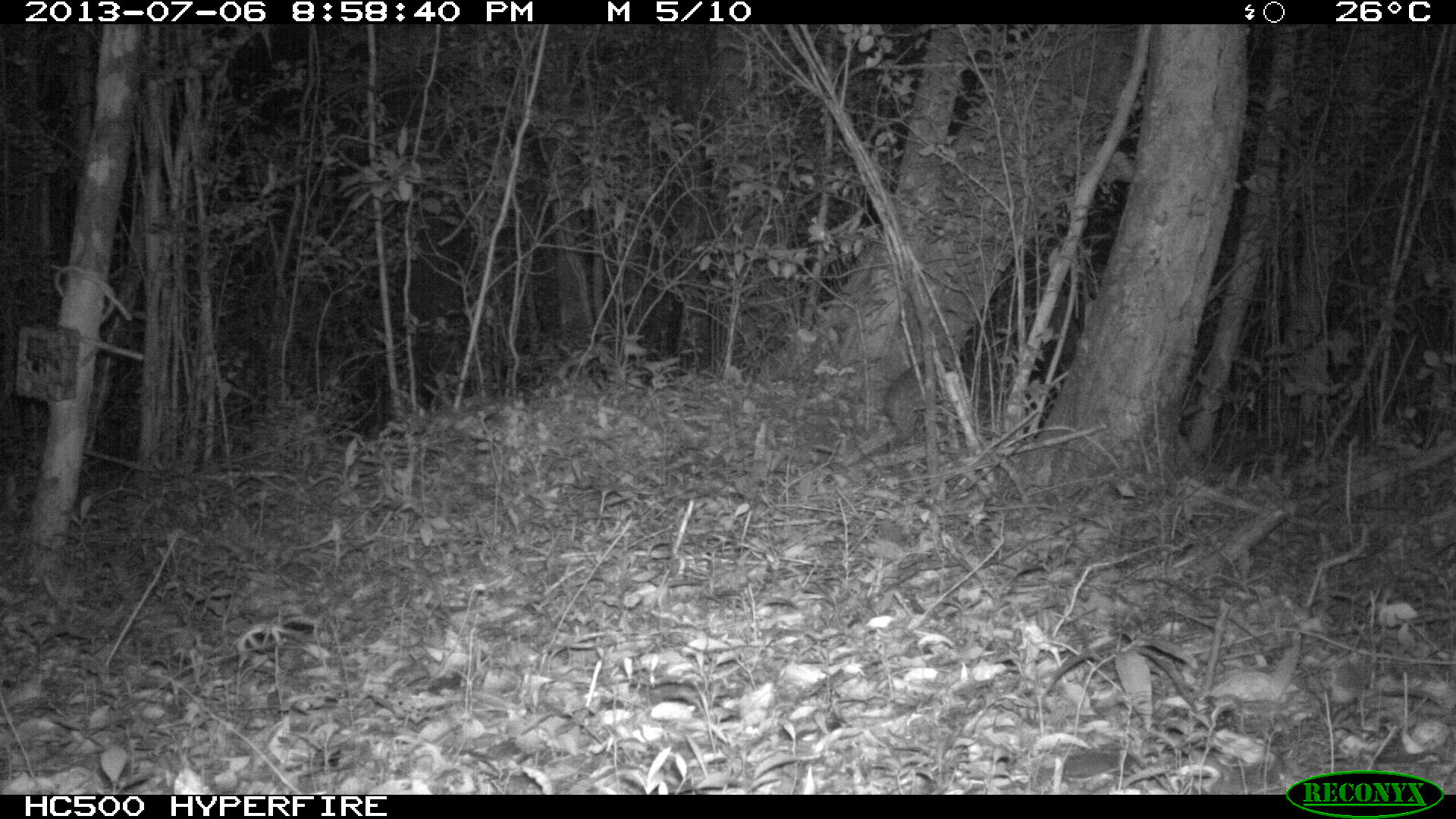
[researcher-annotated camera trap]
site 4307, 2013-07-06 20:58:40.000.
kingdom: Animalia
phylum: Chordata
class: Mammalia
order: Rodentia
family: Cuniculidae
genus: Cuniculus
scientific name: Cuniculus paca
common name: lowland paca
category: agouti paca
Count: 1.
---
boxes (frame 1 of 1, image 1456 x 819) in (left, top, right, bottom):
agouti paca: (882, 359, 952, 443)